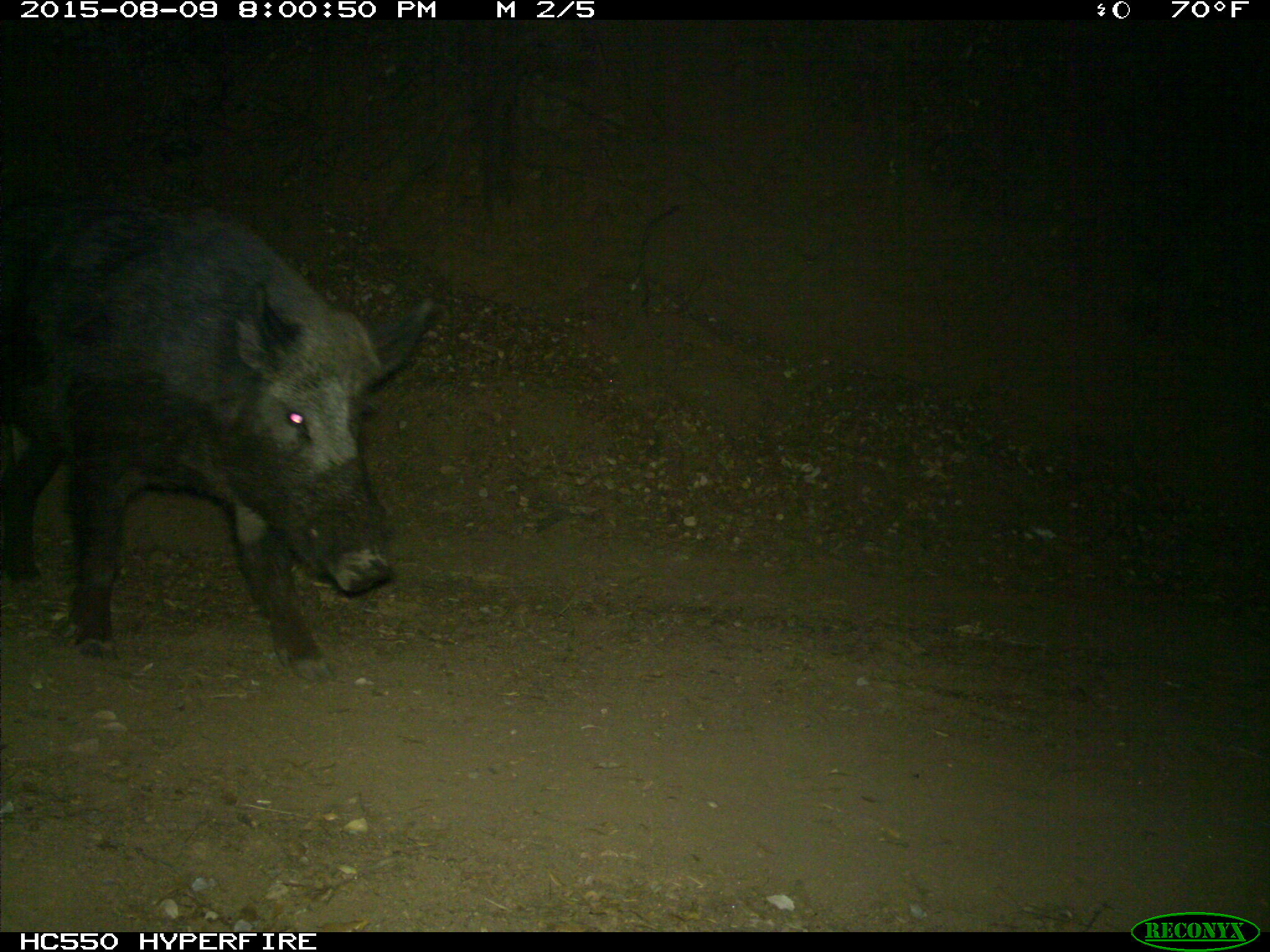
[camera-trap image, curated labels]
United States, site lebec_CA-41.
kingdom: Animalia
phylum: Chordata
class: Mammalia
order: Artiodactyla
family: Suidae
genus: Sus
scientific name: Sus scrofa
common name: wild boar